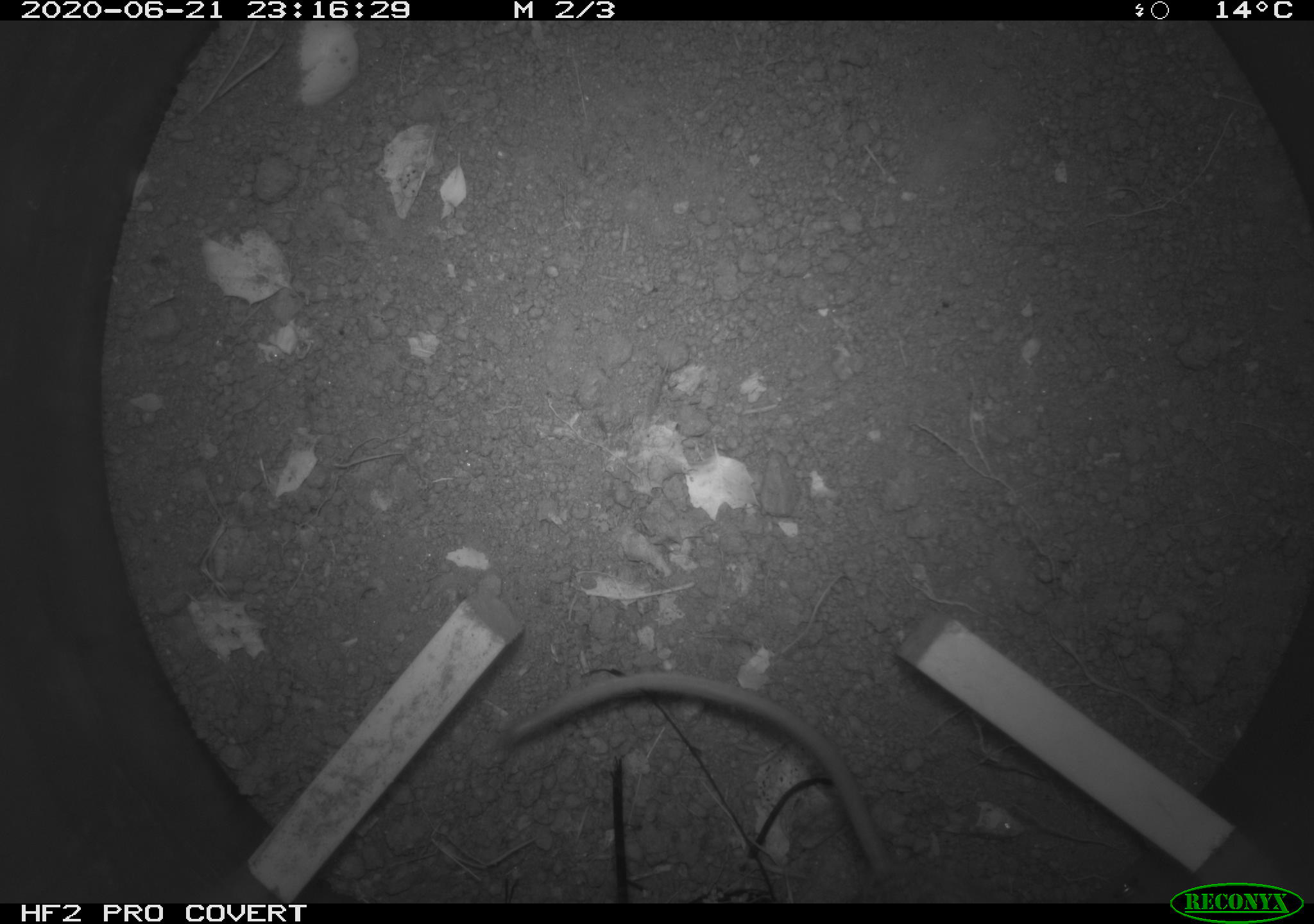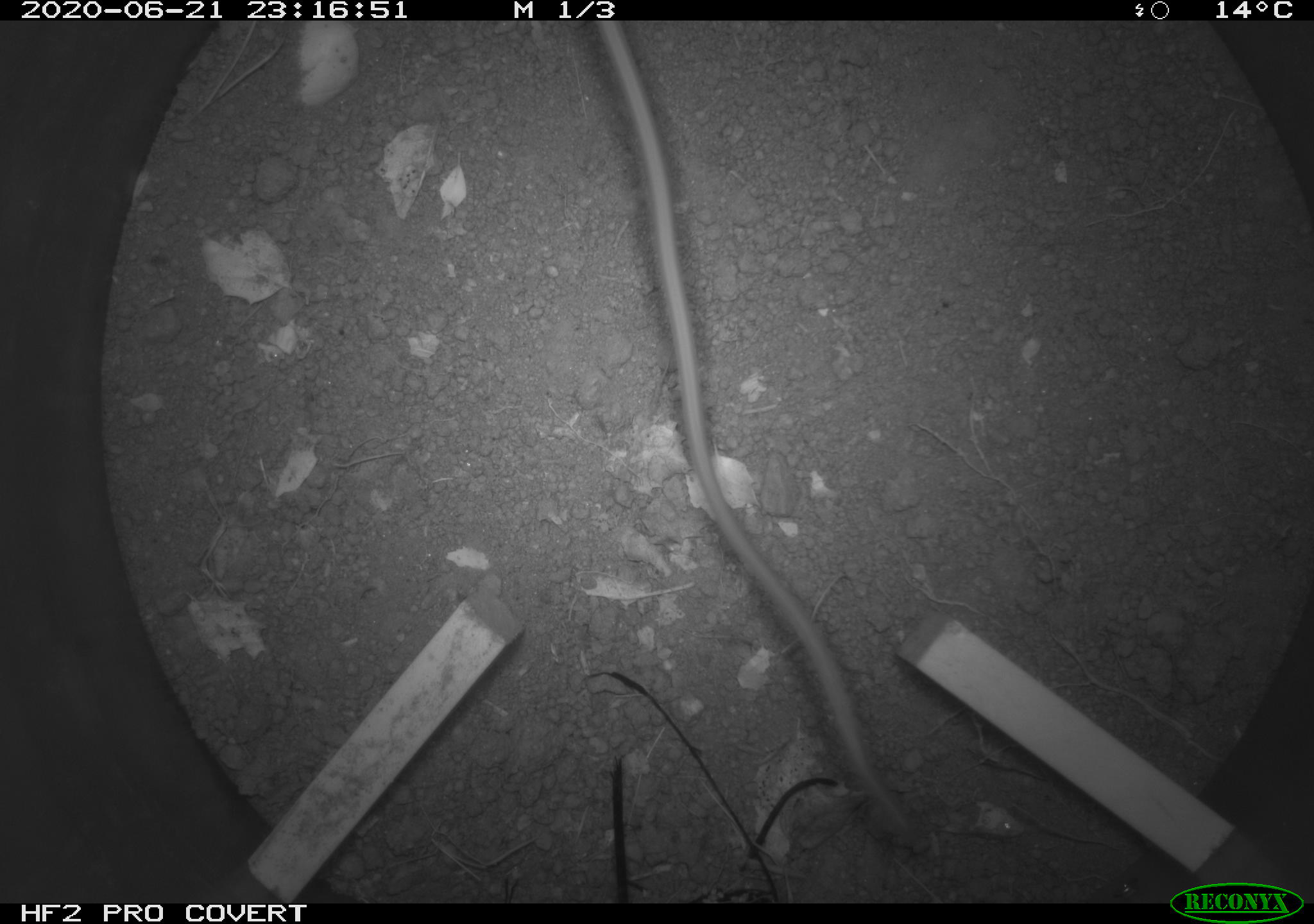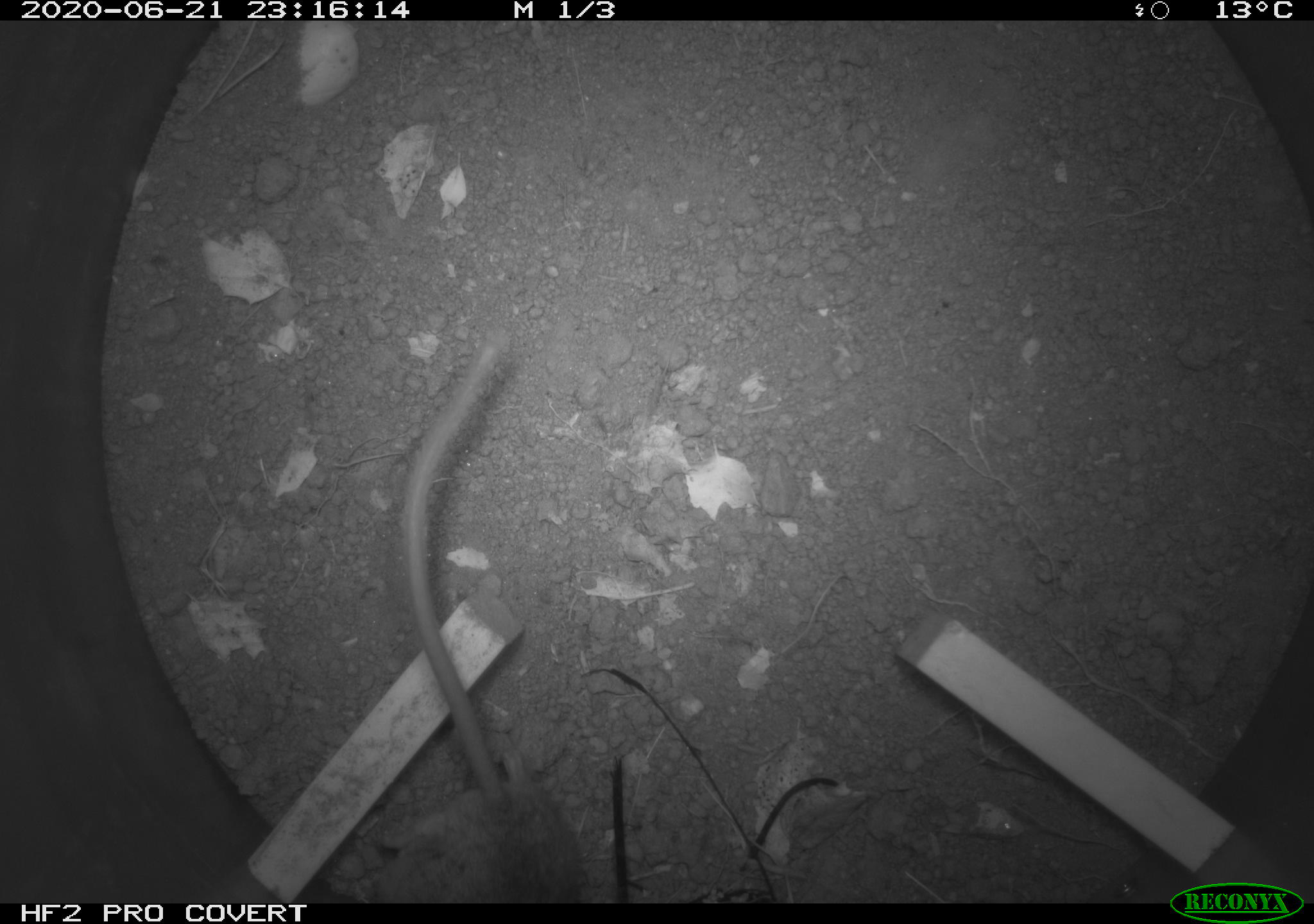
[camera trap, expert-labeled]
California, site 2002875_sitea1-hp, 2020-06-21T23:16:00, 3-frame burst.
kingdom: Animalia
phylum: Chordata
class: Mammalia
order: Rodentia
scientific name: Rodentia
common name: mouse species